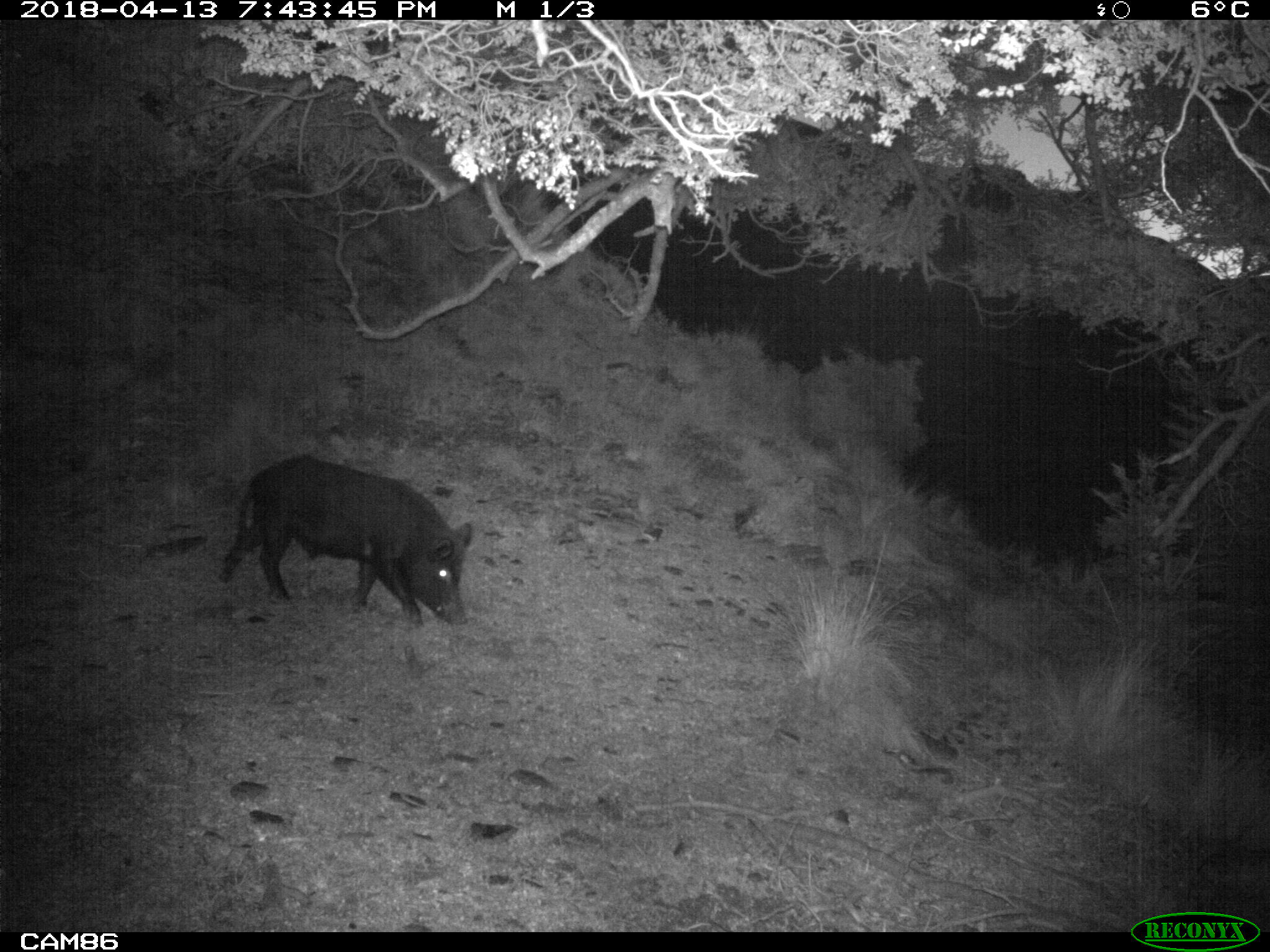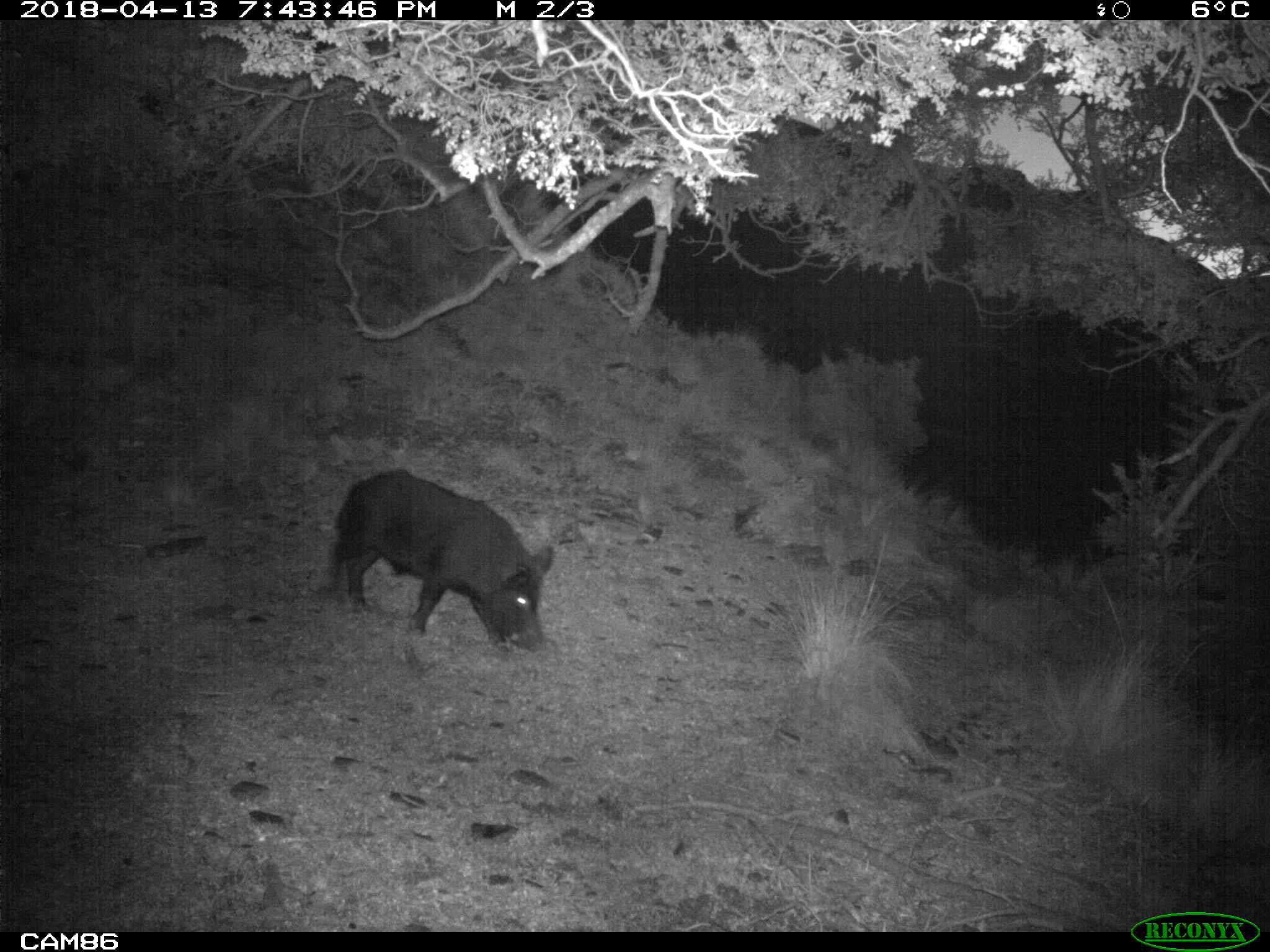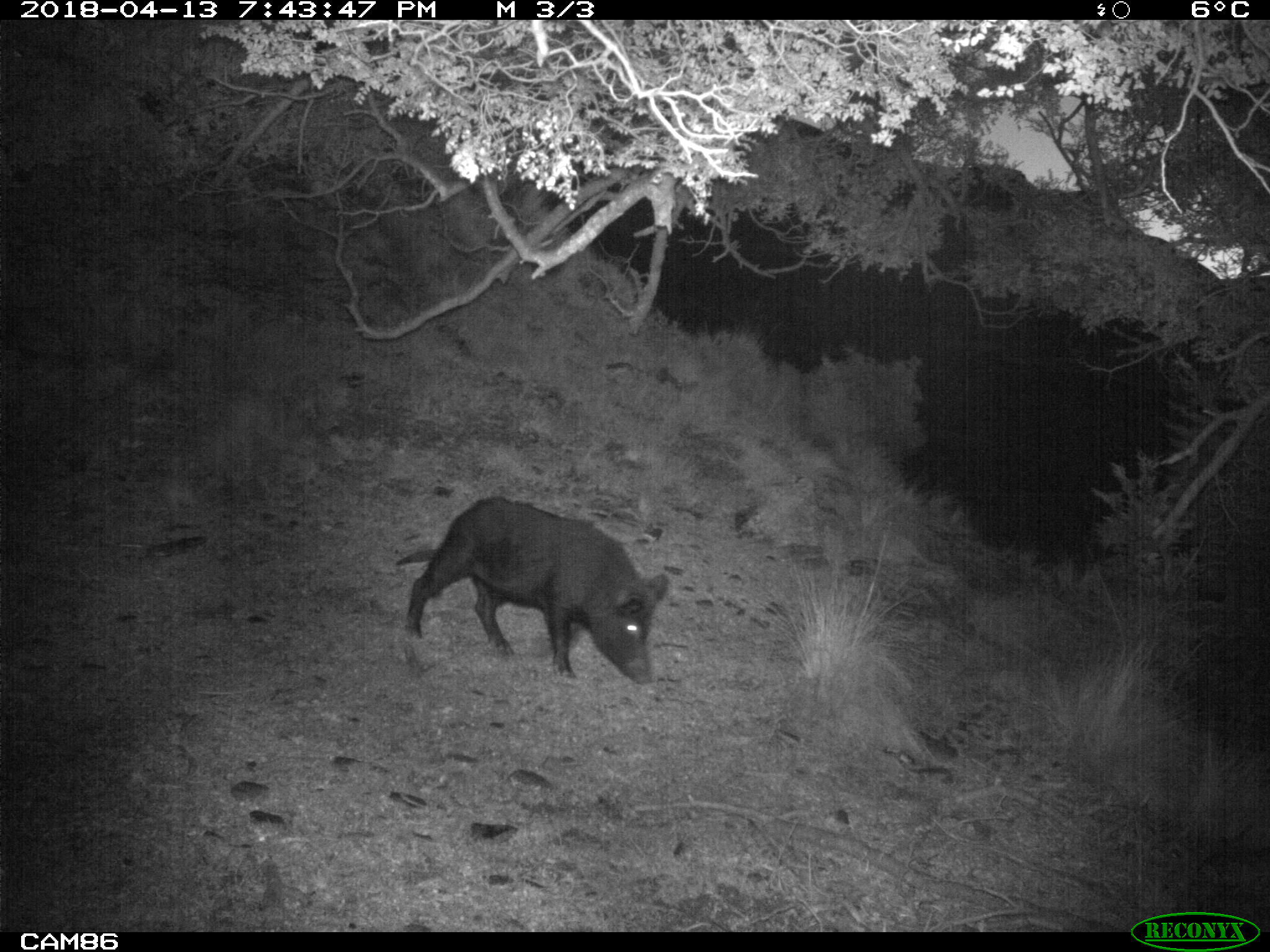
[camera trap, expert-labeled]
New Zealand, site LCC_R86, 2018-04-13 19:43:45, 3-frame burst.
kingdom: Animalia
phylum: Chordata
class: Mammalia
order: Artiodactyla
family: Suidae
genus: Sus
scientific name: Sus scrofa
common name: pig